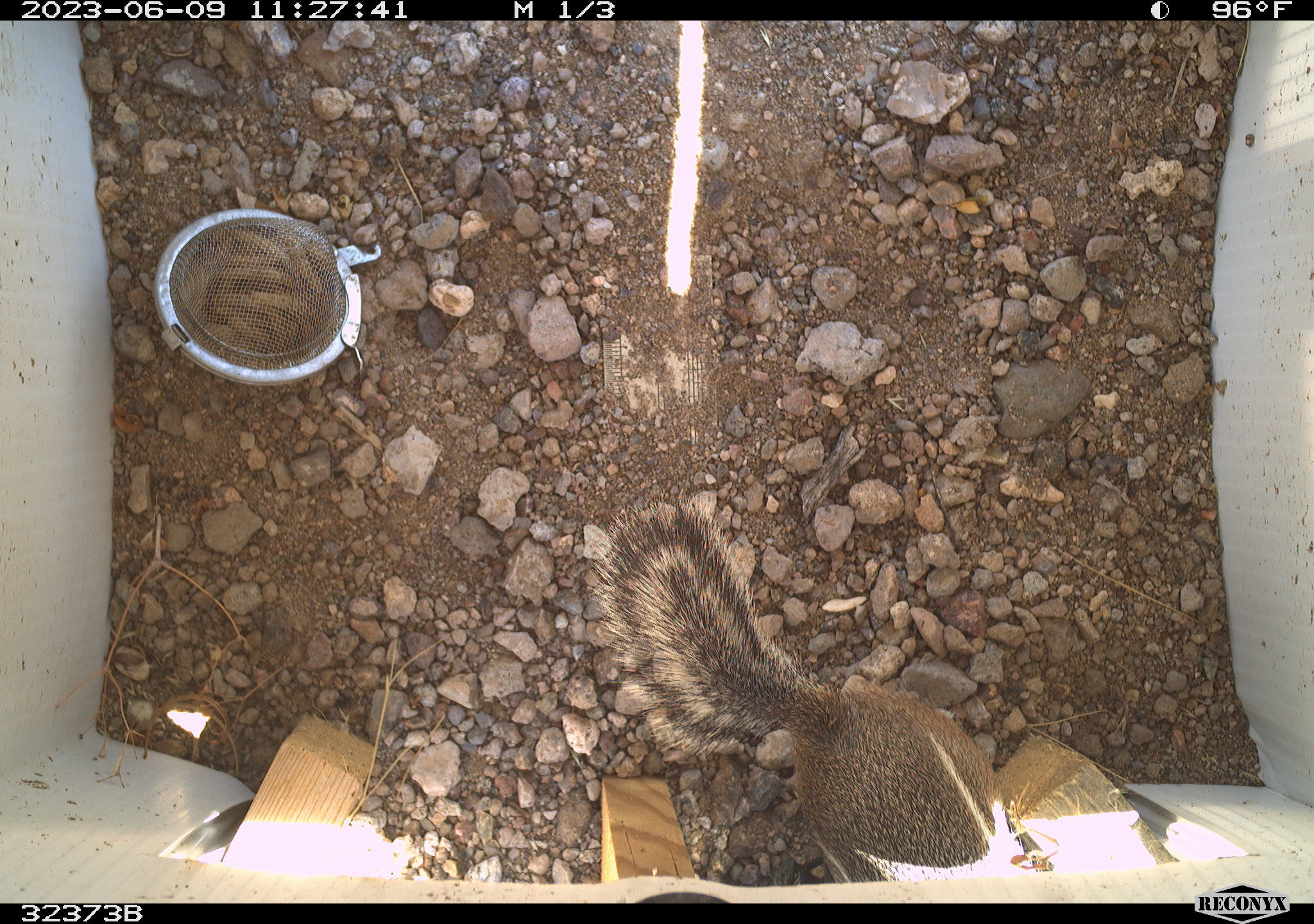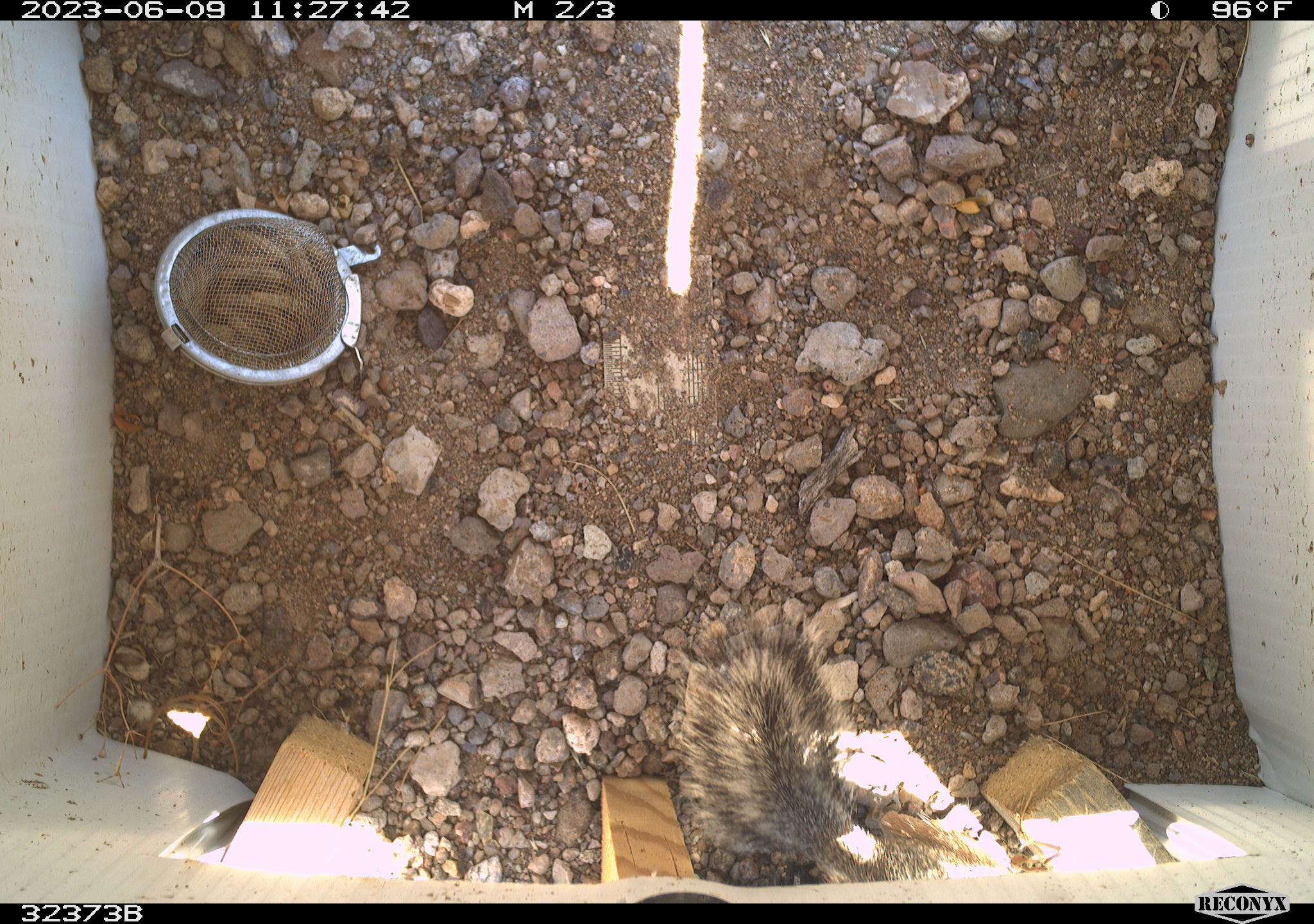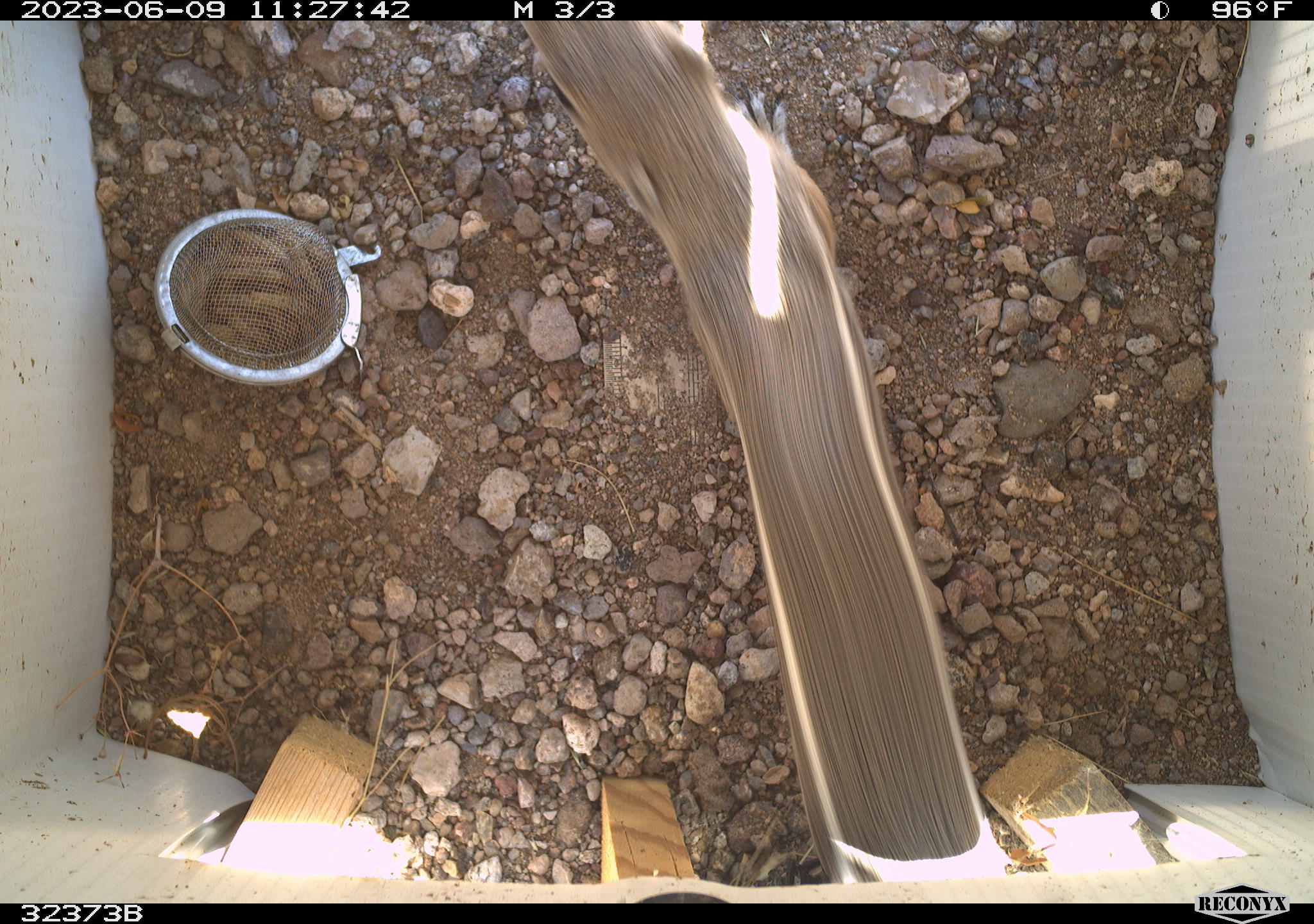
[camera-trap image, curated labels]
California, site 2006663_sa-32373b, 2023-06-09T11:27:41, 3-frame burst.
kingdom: Animalia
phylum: Chordata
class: Mammalia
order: Rodentia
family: Sciuridae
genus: Ammospermophilus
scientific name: Ammospermophilus leucurus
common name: white-tailed antelope squirrel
White-tailed antelope squirrel (Ammospermophilus leucurus).